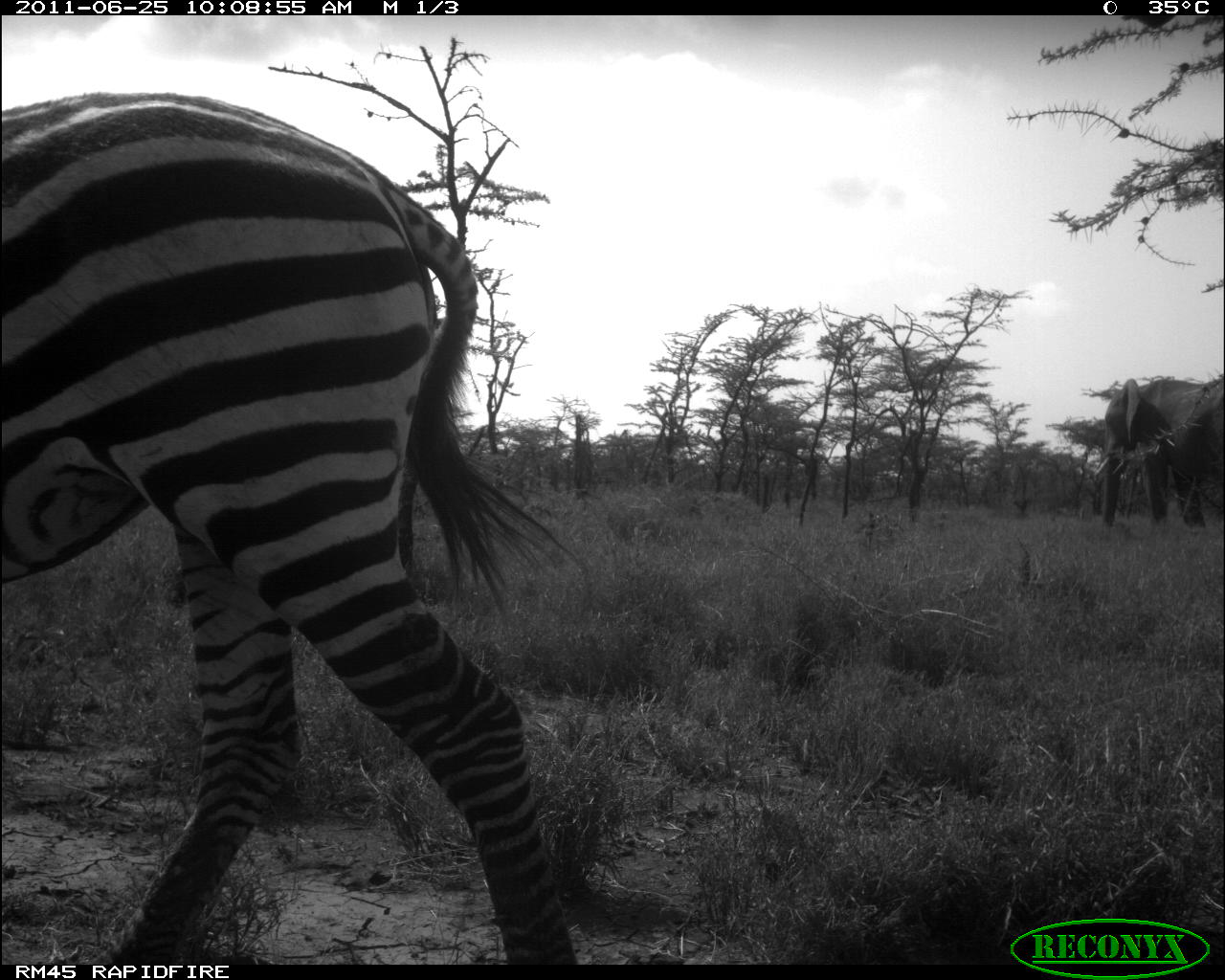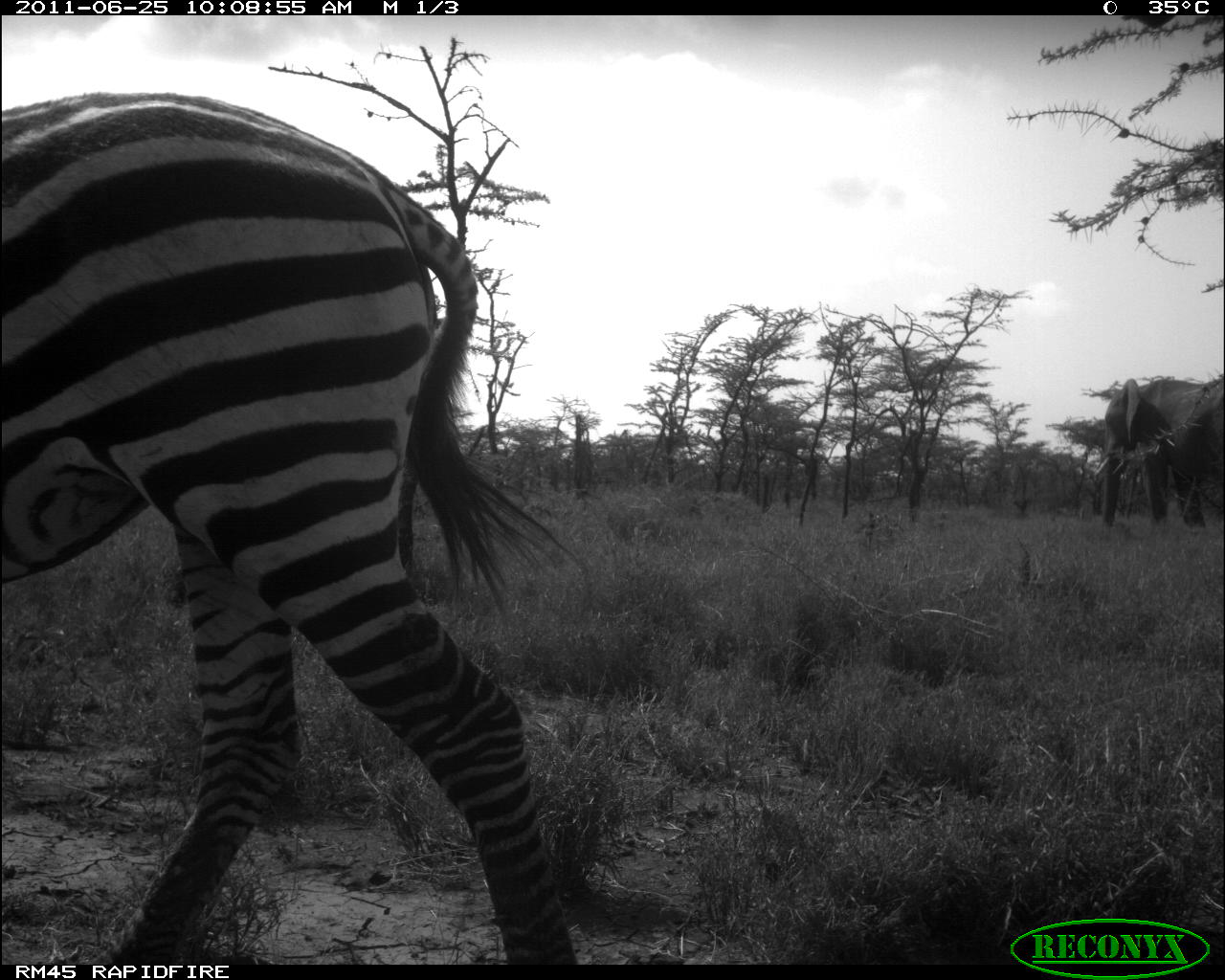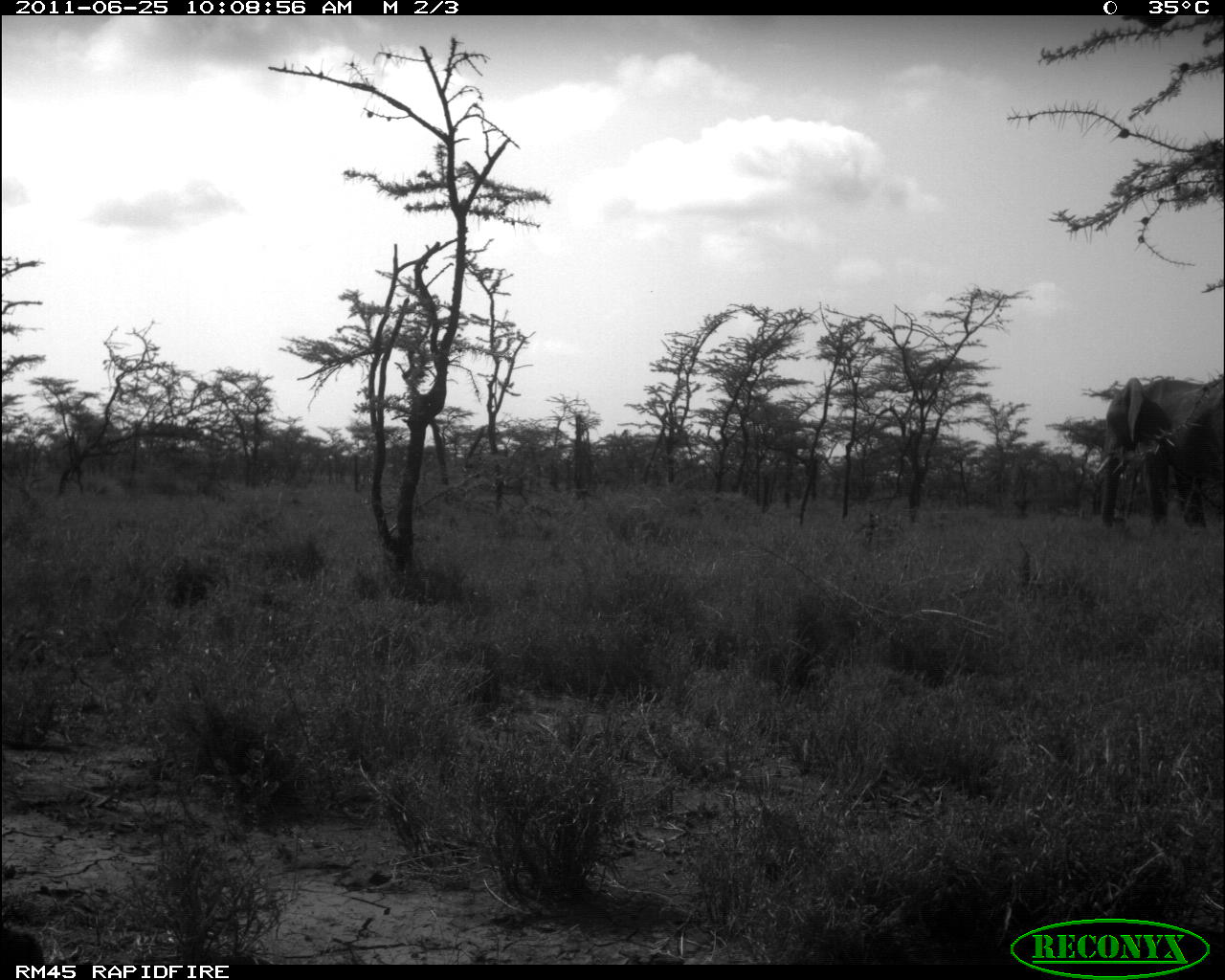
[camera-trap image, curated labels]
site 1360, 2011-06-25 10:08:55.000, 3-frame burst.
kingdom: Animalia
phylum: Chordata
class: Mammalia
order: Perissodactyla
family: Equidae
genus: Equus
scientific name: Equus quagga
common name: plains zebra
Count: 1.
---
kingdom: Animalia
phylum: Chordata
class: Mammalia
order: Proboscidea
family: Elephantidae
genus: Loxodonta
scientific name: Loxodonta africana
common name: african bush elephant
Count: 1.